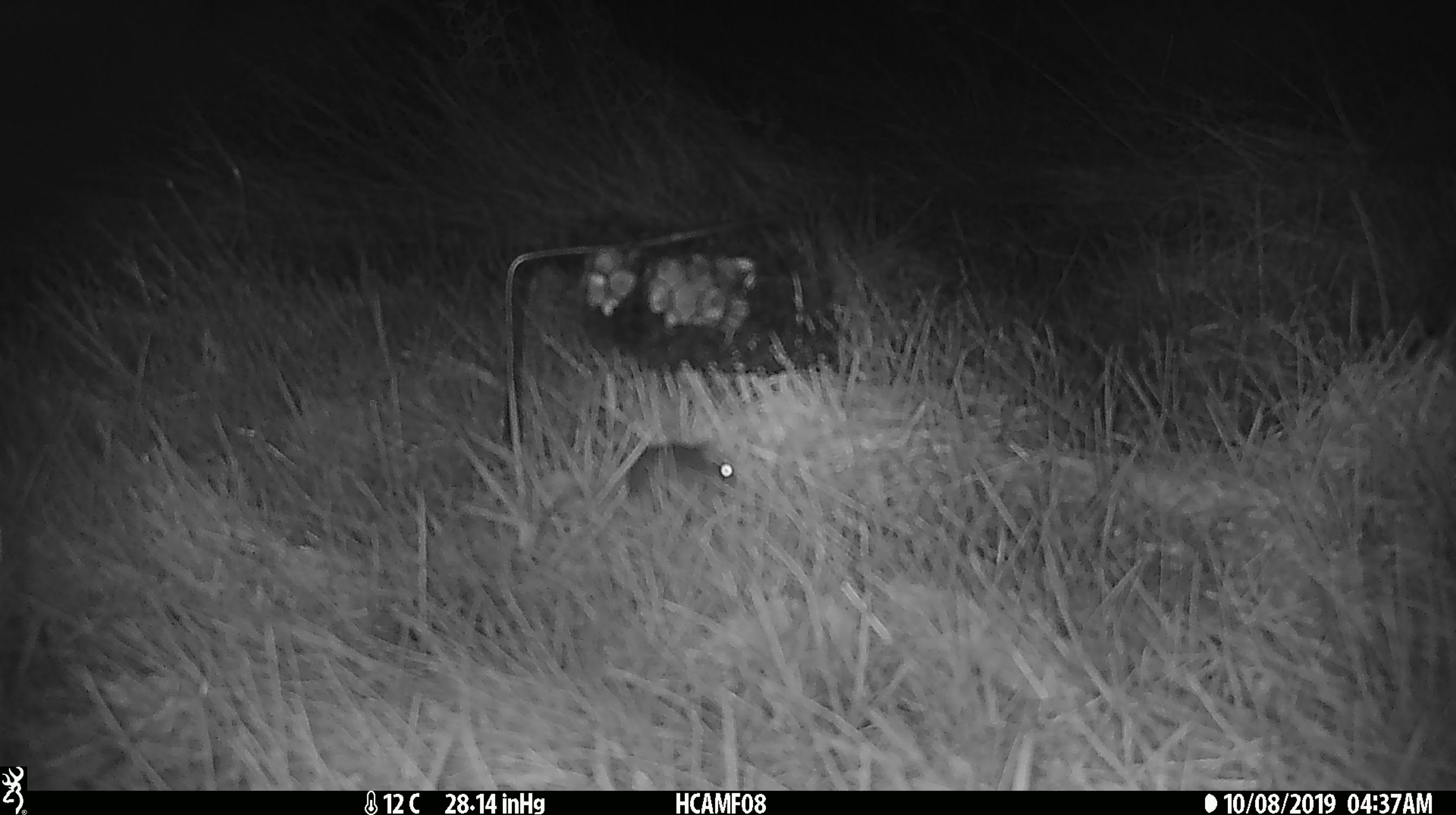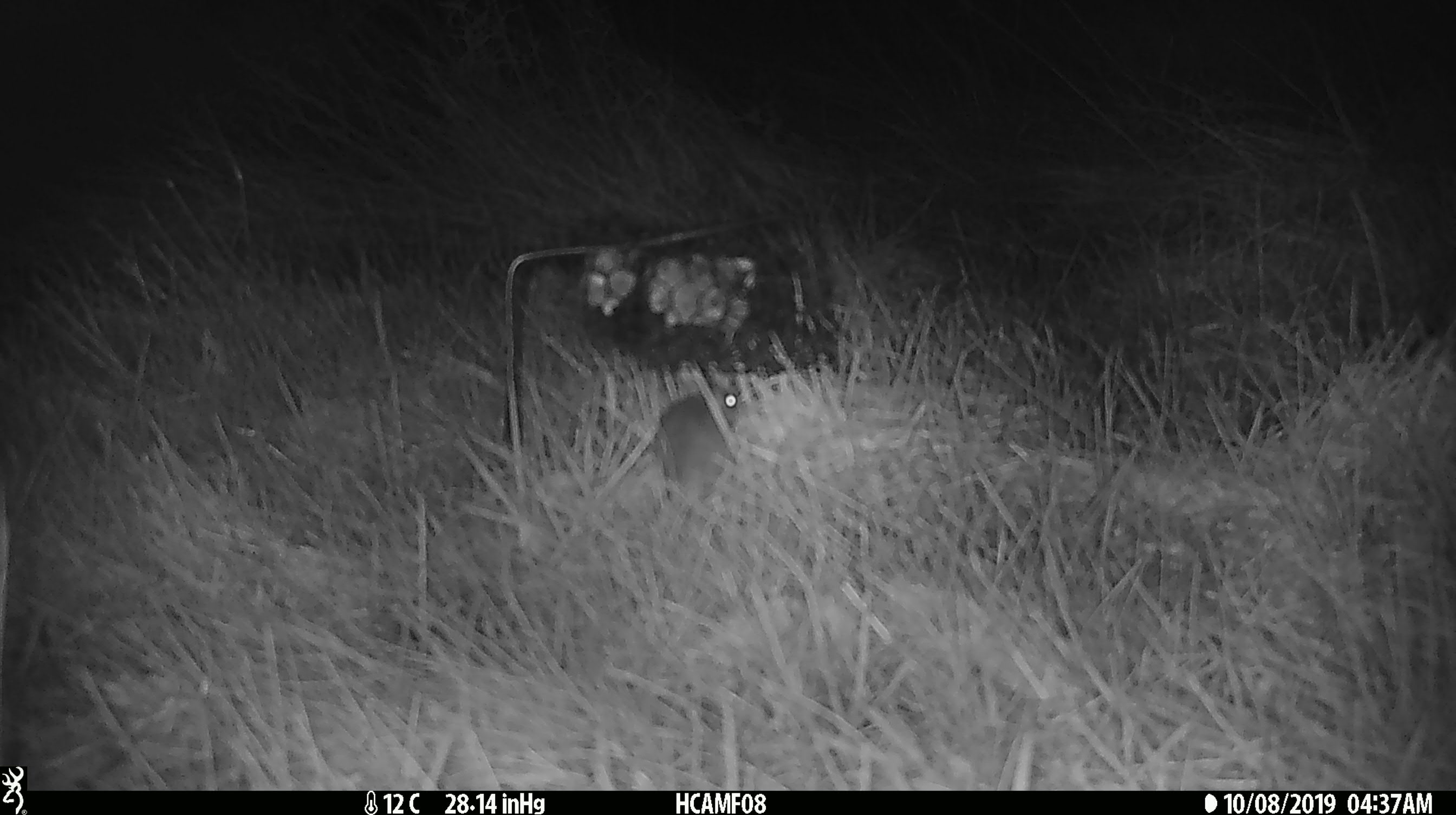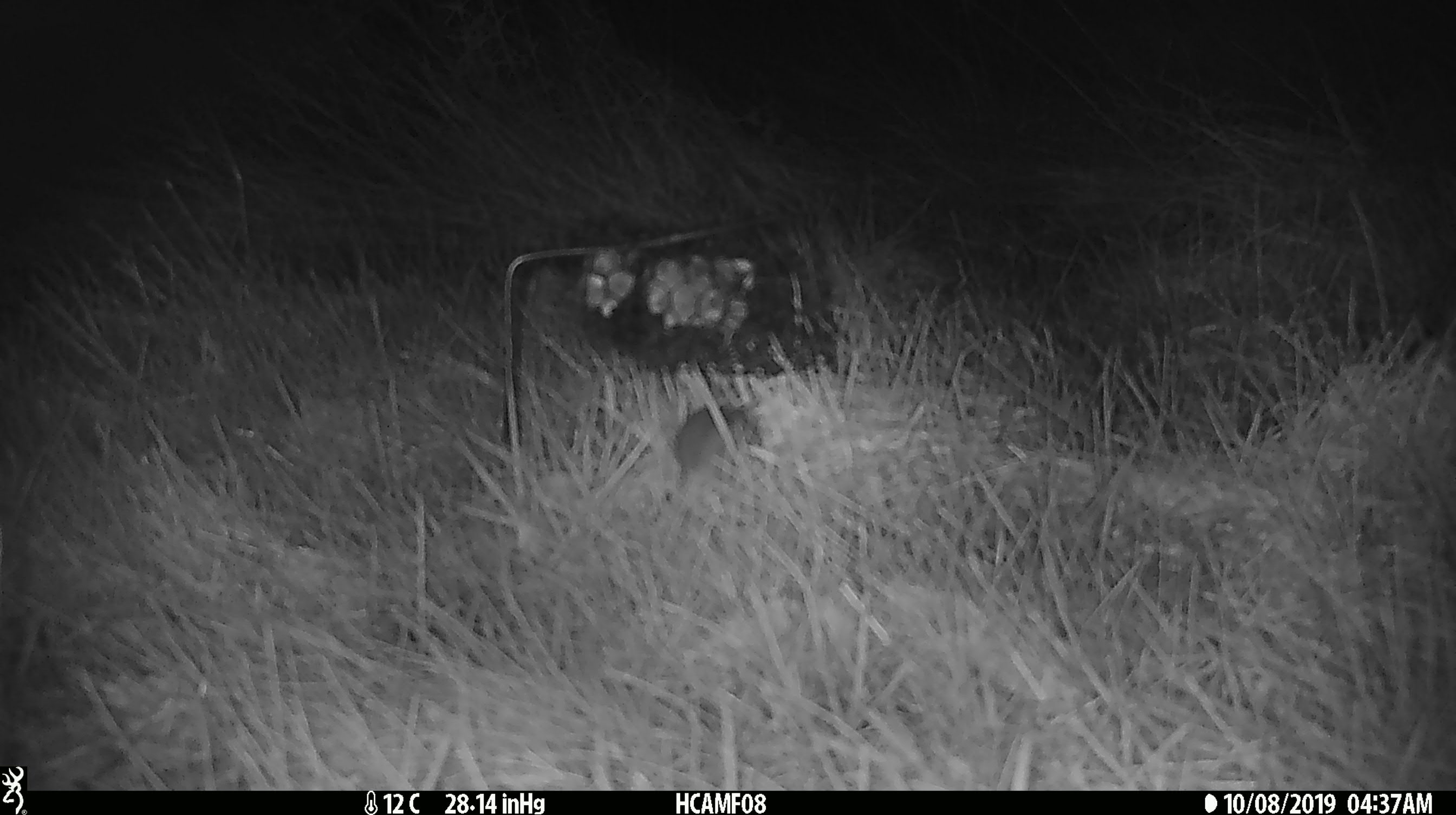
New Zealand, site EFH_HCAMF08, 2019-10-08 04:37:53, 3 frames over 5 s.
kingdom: Animalia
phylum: Chordata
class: Mammalia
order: Rodentia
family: Muridae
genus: Mus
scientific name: Mus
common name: mouse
Mouse (Mus).